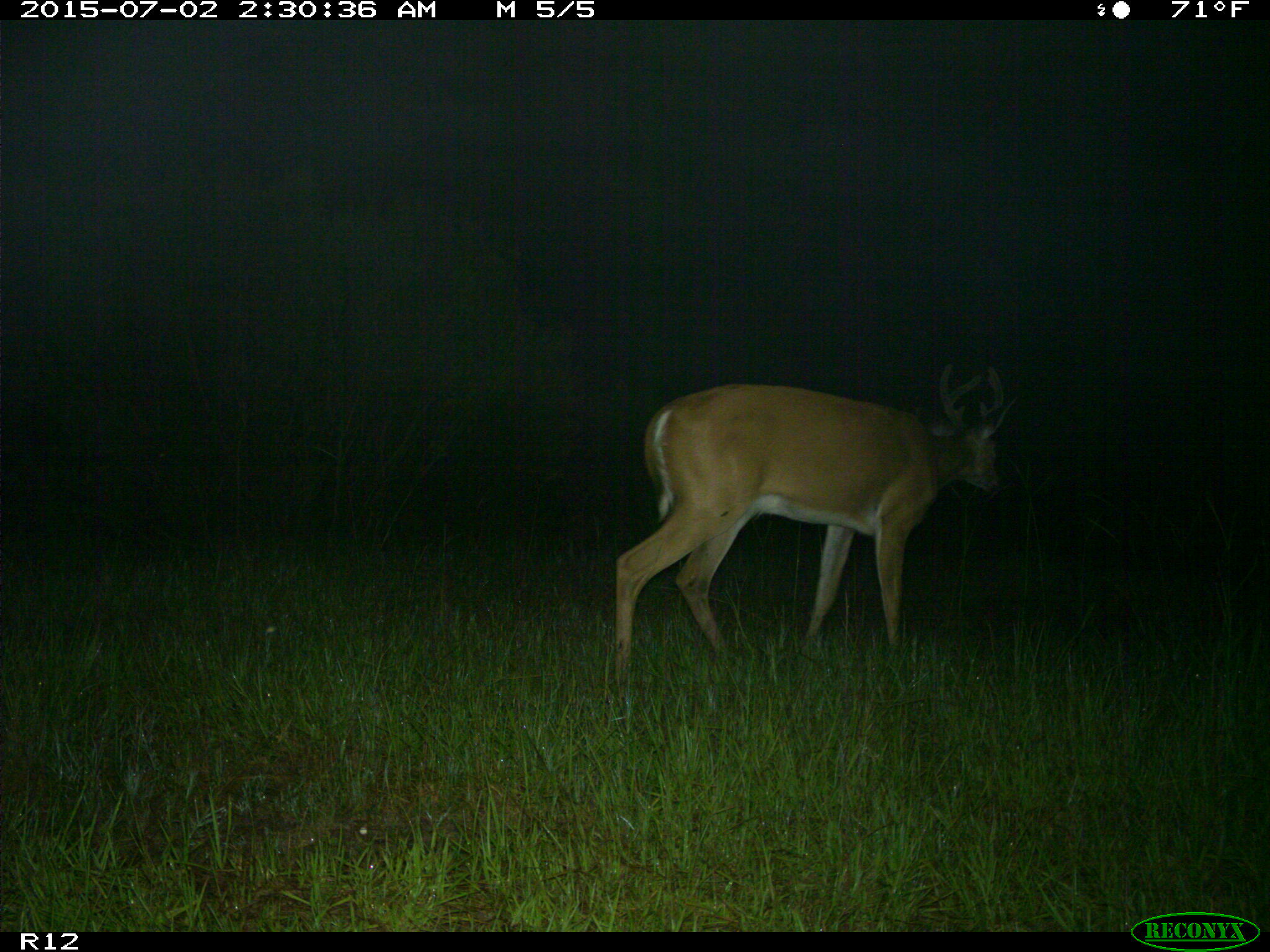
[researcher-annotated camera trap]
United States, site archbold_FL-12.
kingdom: Animalia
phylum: Chordata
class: Mammalia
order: Artiodactyla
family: Cervidae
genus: Odocoileus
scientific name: Odocoileus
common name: deer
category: unidentified deer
Unidentified deer (deer) (Odocoileus).